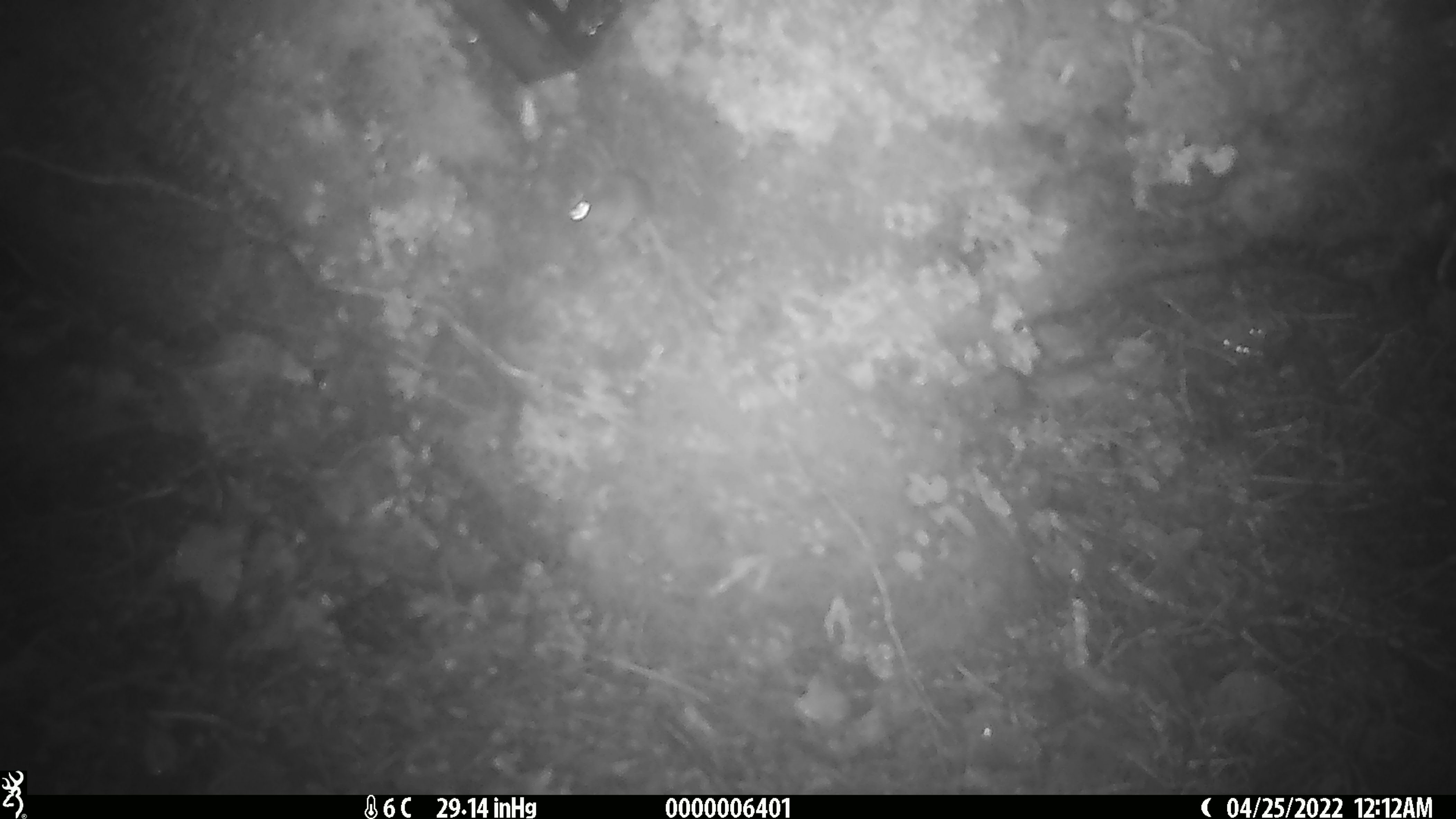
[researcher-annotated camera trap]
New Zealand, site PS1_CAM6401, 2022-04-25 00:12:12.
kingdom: Animalia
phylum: Chordata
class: Mammalia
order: Rodentia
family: Muridae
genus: Mus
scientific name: Mus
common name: mouse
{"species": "mouse (Mus)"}